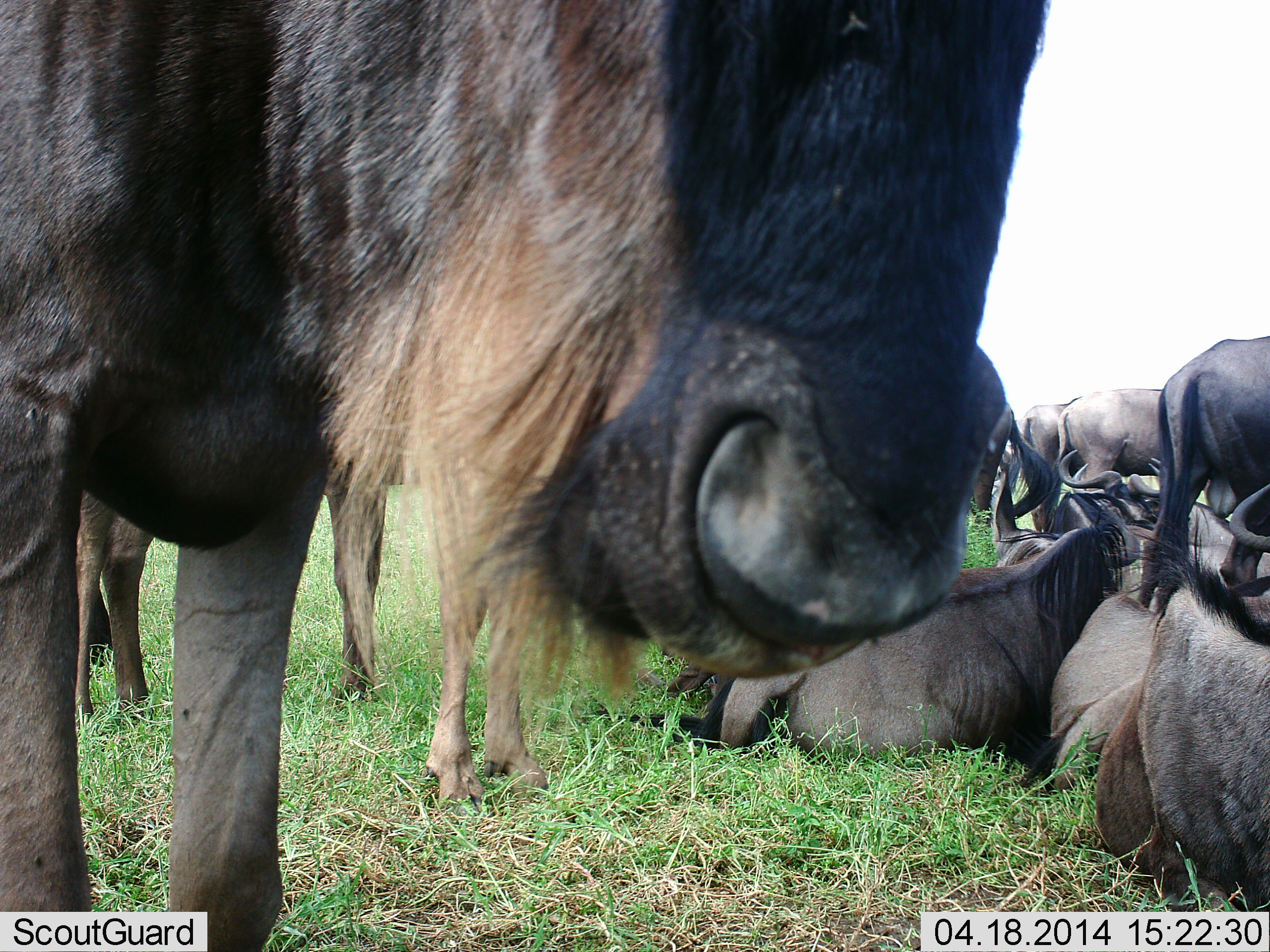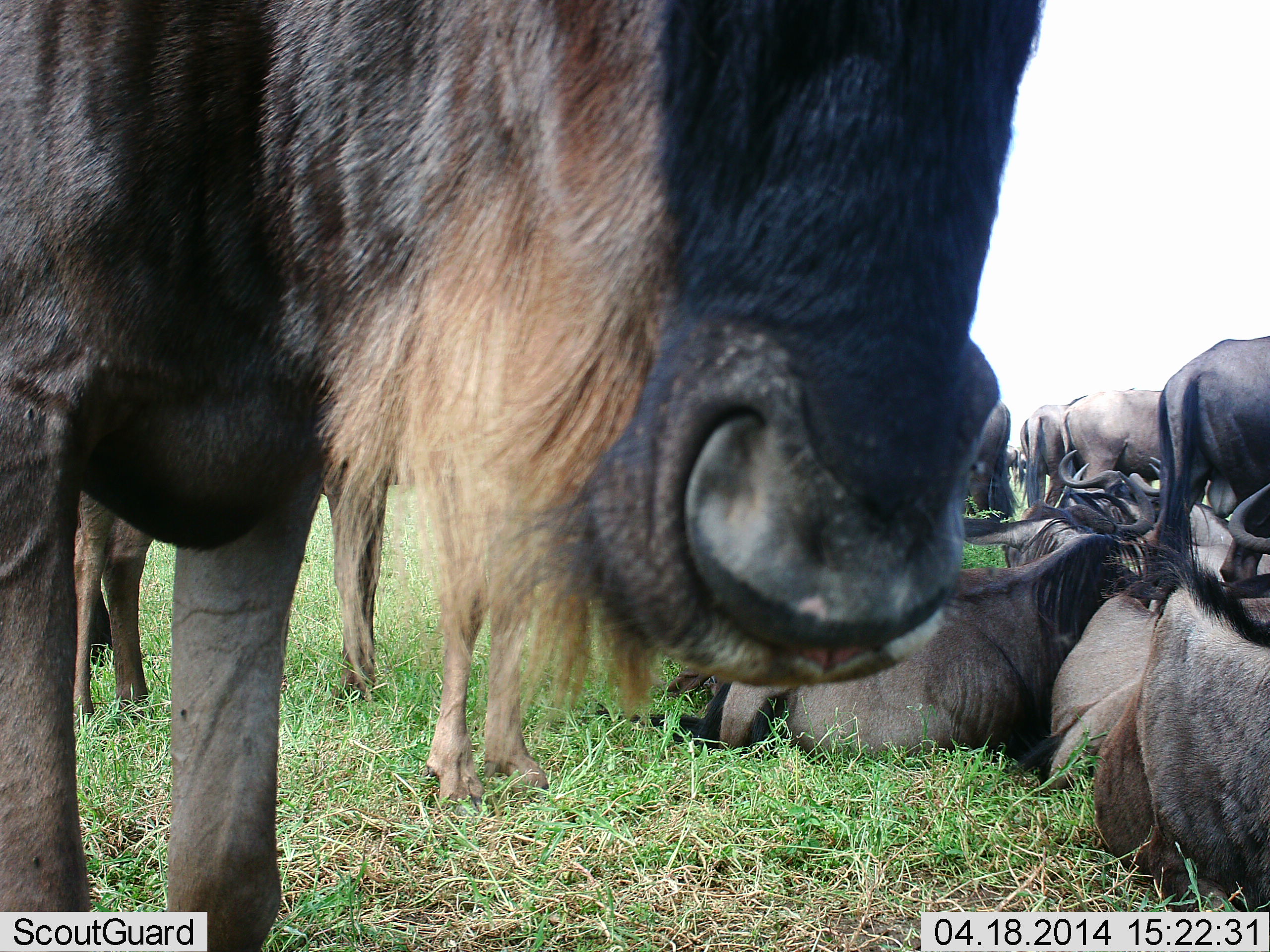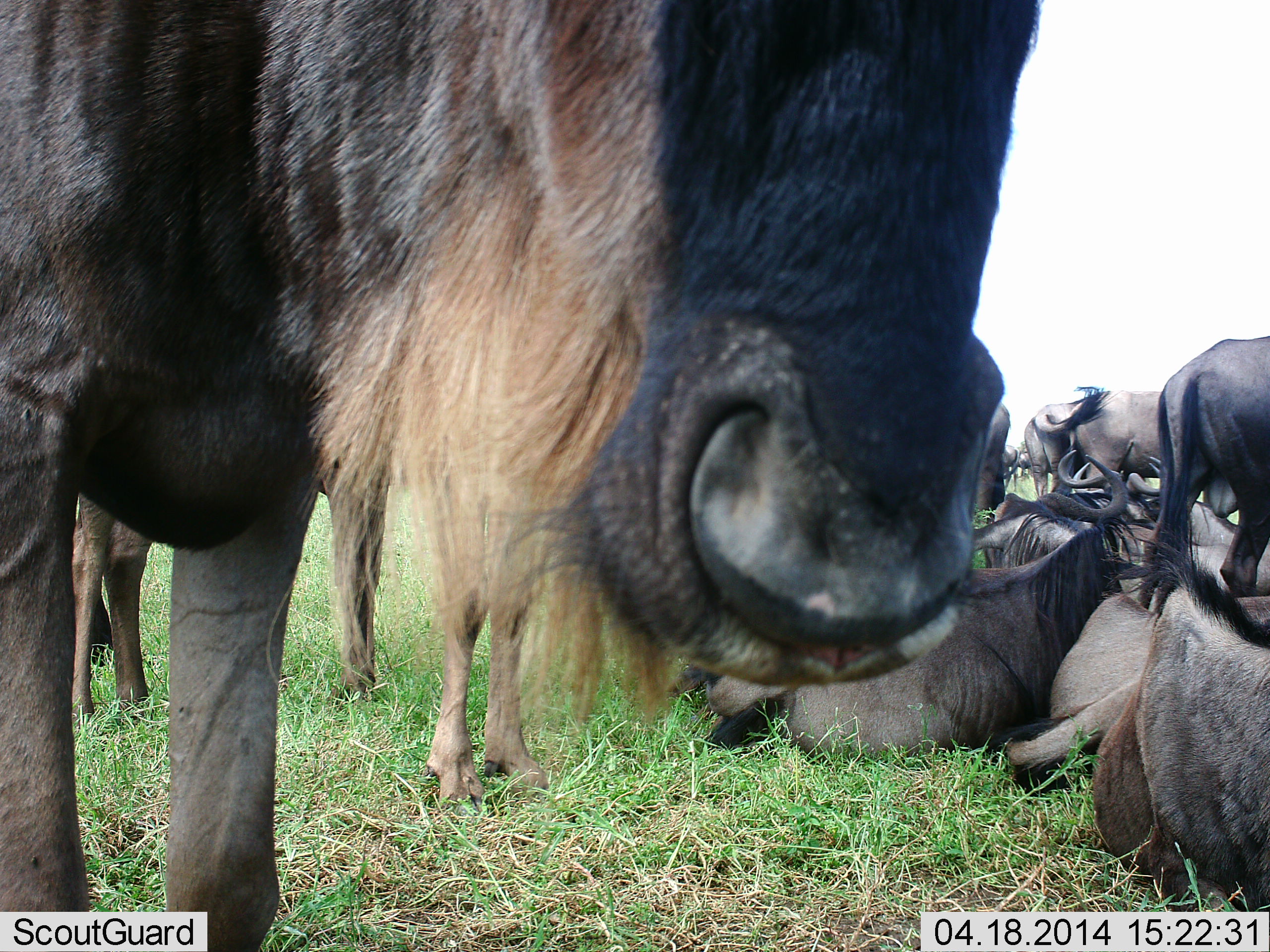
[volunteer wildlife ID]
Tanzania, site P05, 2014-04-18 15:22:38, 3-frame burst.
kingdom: Animalia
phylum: Chordata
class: Mammalia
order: Artiodactyla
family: Bovidae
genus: Connochaetes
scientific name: Connochaetes taurinus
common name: blue wildebeest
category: wildebeest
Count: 11-50.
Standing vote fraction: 70%.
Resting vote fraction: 100%.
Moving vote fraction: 0%.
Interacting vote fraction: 10%.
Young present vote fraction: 0%.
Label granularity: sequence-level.